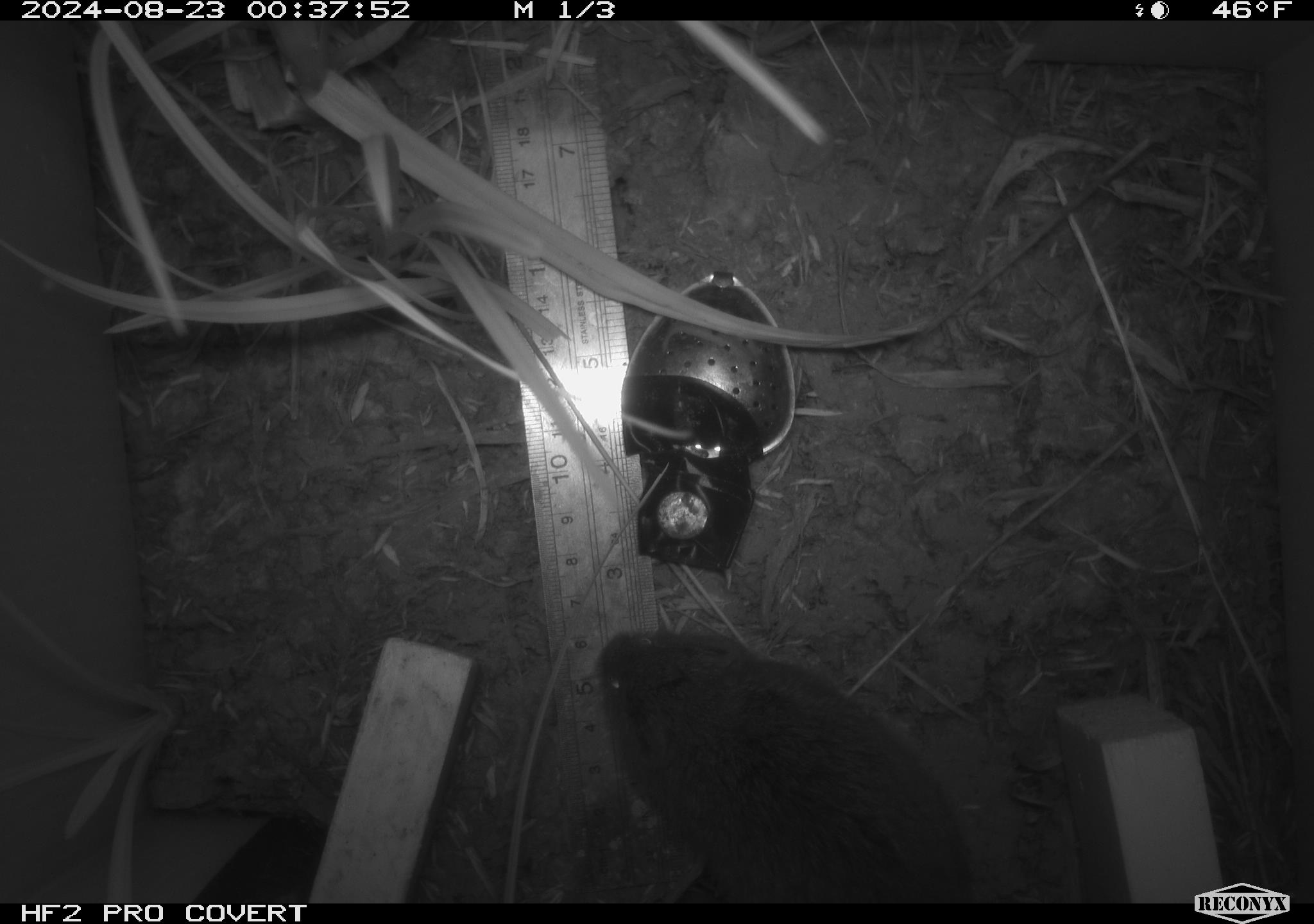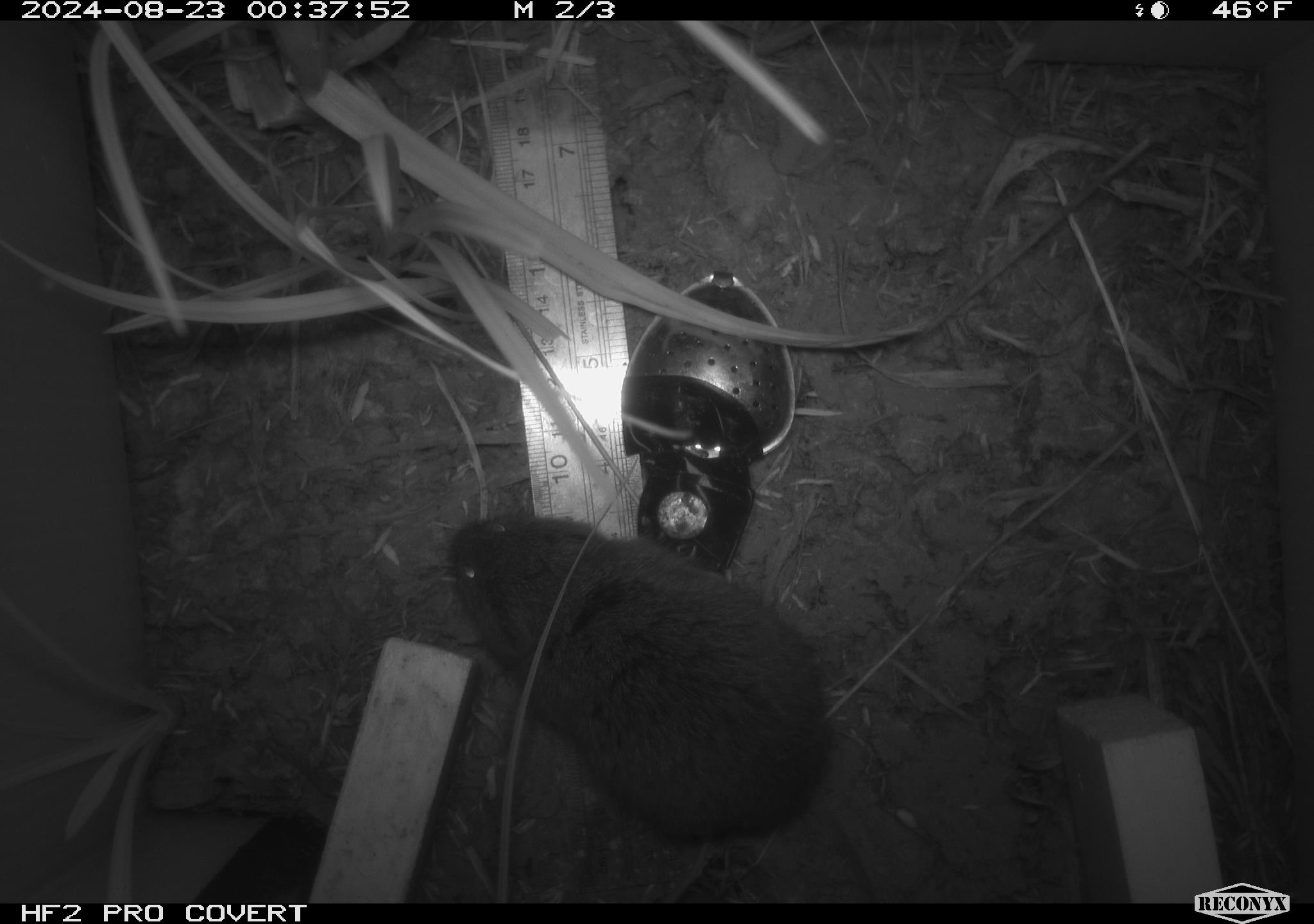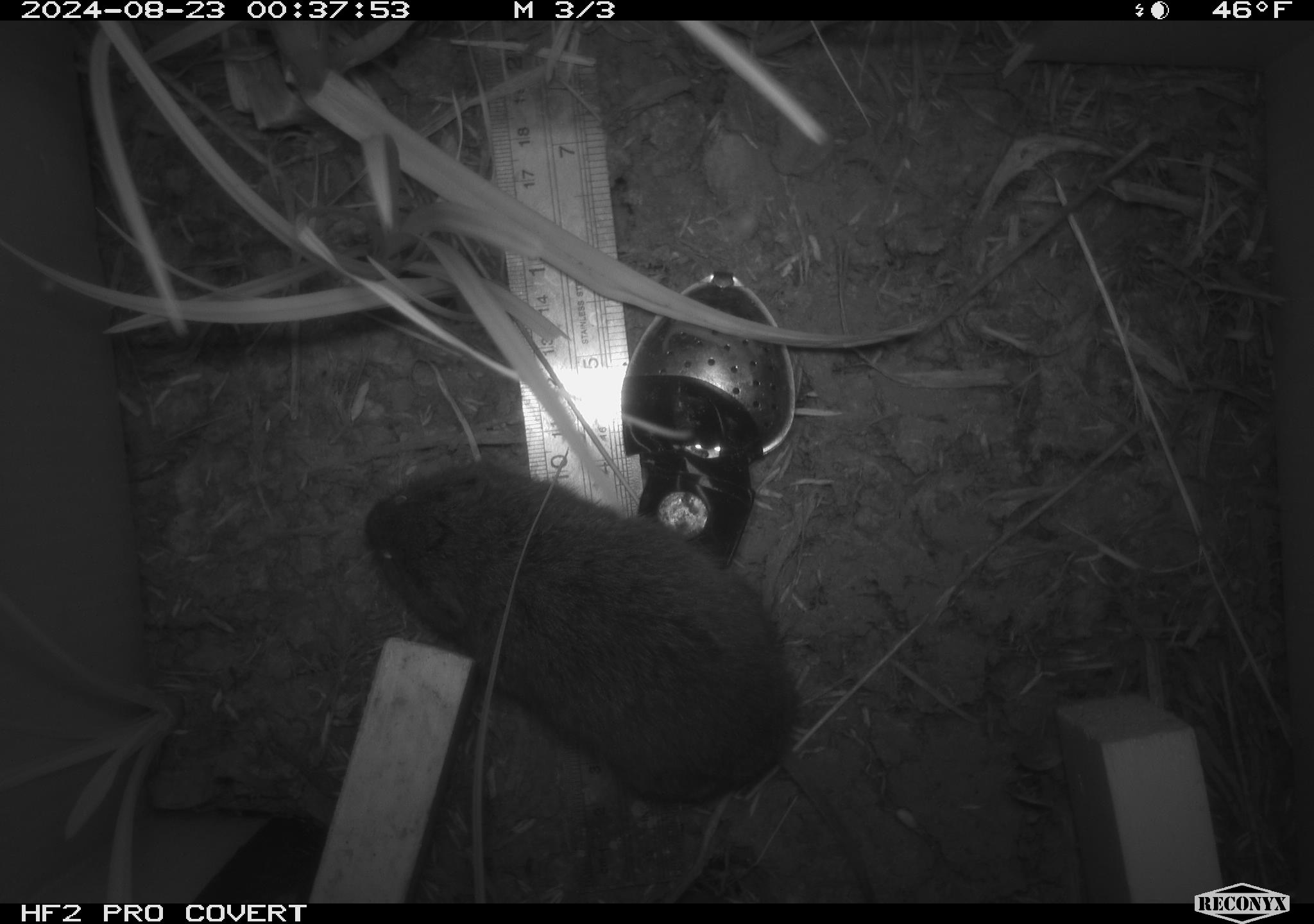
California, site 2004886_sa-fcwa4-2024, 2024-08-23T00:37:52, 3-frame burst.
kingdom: Animalia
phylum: Chordata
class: Mammalia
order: Rodentia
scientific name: Rodentia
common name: rodent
Rodent (Rodentia).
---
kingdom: Animalia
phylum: Chordata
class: Mammalia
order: Rodentia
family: Cricetidae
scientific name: Arvicolinae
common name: voles, lemmings, and muskrats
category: arvicolinae subfamily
Arvicolinae subfamily (voles, lemmings, and muskrats) (Arvicolinae).